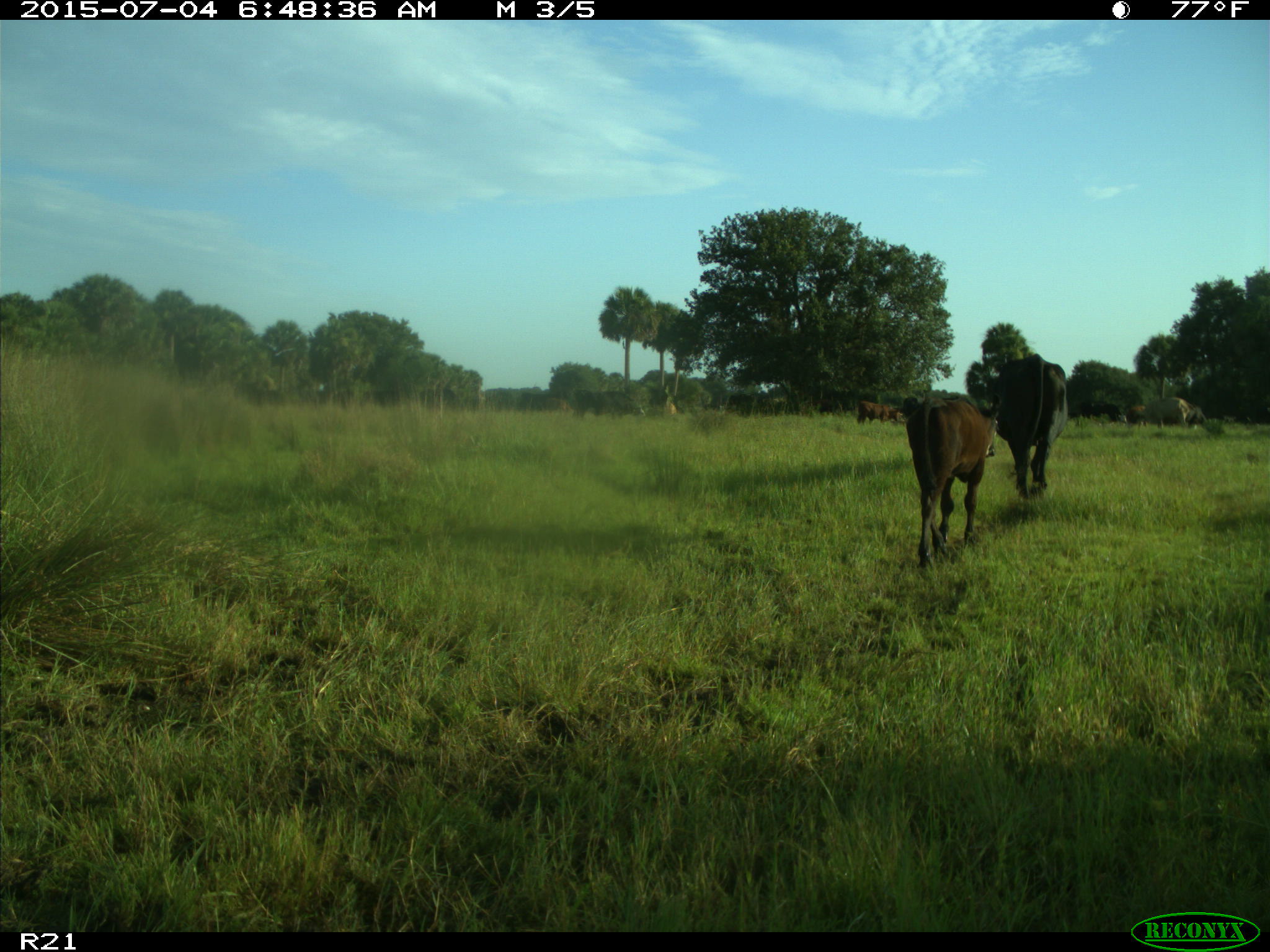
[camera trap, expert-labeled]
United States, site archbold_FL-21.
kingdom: Animalia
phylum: Chordata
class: Mammalia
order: Artiodactyla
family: Bovidae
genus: Bos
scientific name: Bos taurus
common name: domestic cow